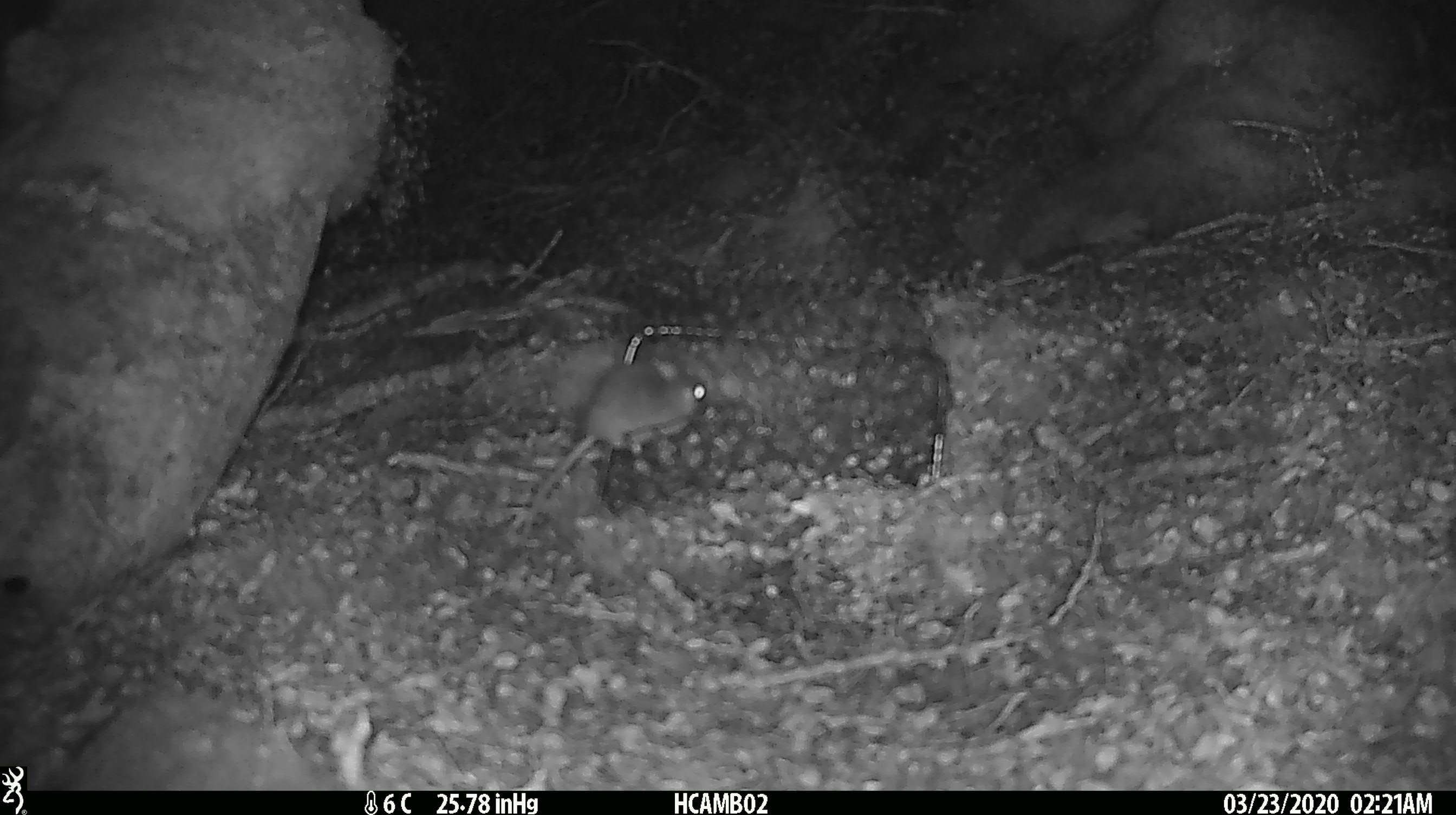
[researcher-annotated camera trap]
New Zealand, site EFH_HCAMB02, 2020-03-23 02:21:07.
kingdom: Animalia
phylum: Chordata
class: Mammalia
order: Rodentia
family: Muridae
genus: Mus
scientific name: Mus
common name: mouse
Mouse (Mus).